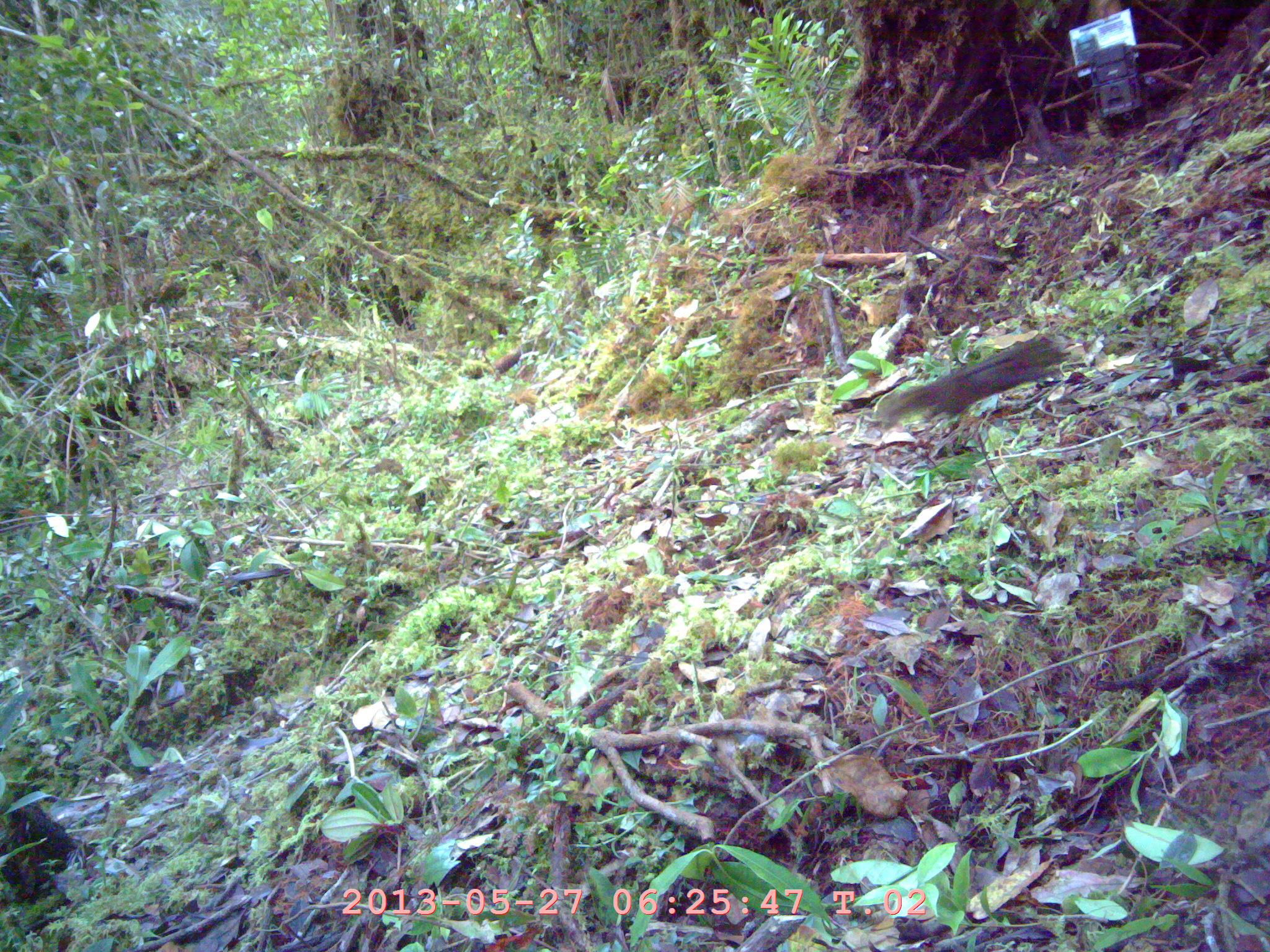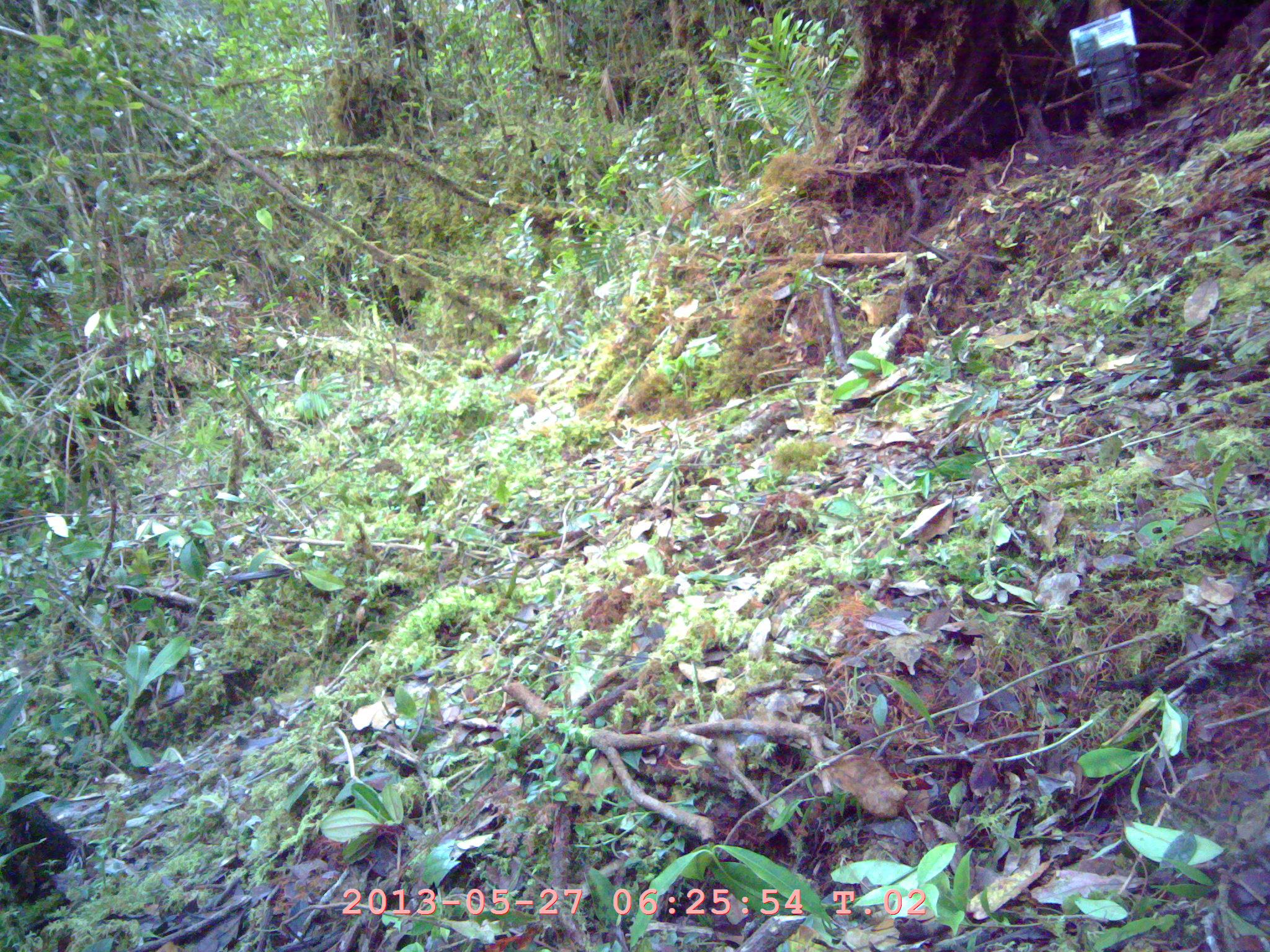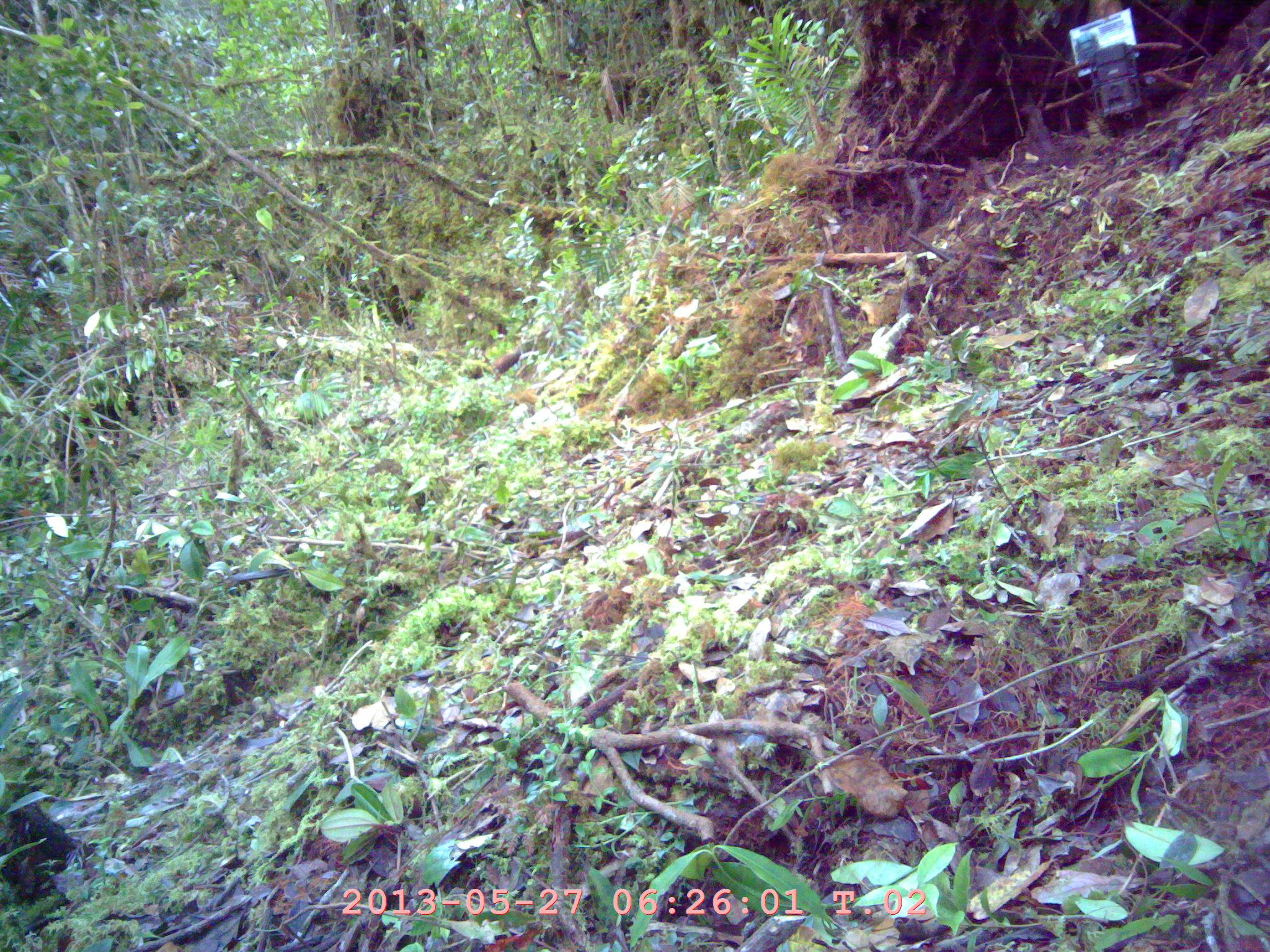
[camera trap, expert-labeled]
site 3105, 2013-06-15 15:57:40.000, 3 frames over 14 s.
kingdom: Animalia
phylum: Chordata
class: Mammalia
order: Rodentia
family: Sciuridae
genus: Lariscus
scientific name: Lariscus insignis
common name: three-striped ground squirrel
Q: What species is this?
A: Lariscus insignis (three-striped ground squirrel).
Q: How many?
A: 1.